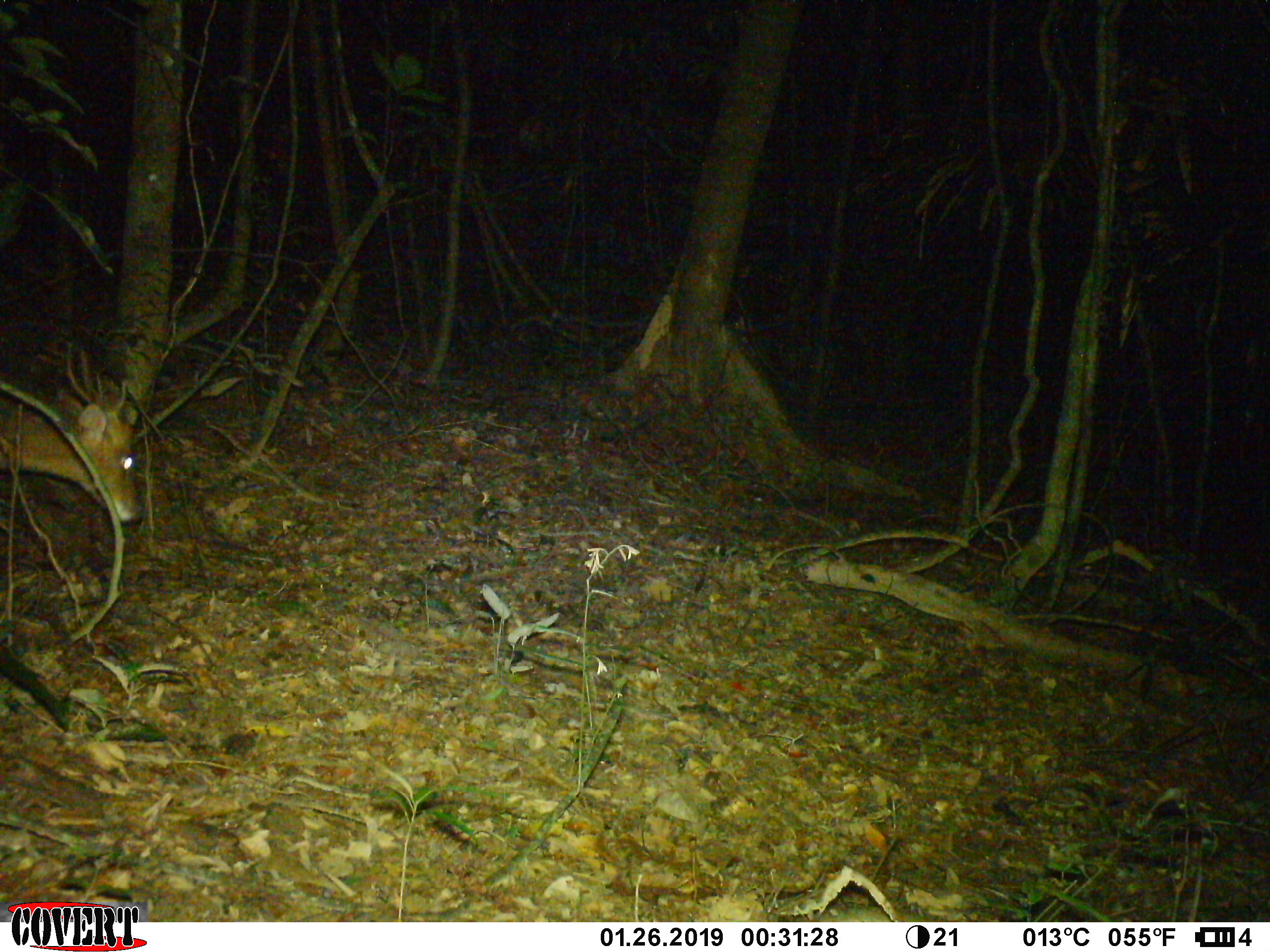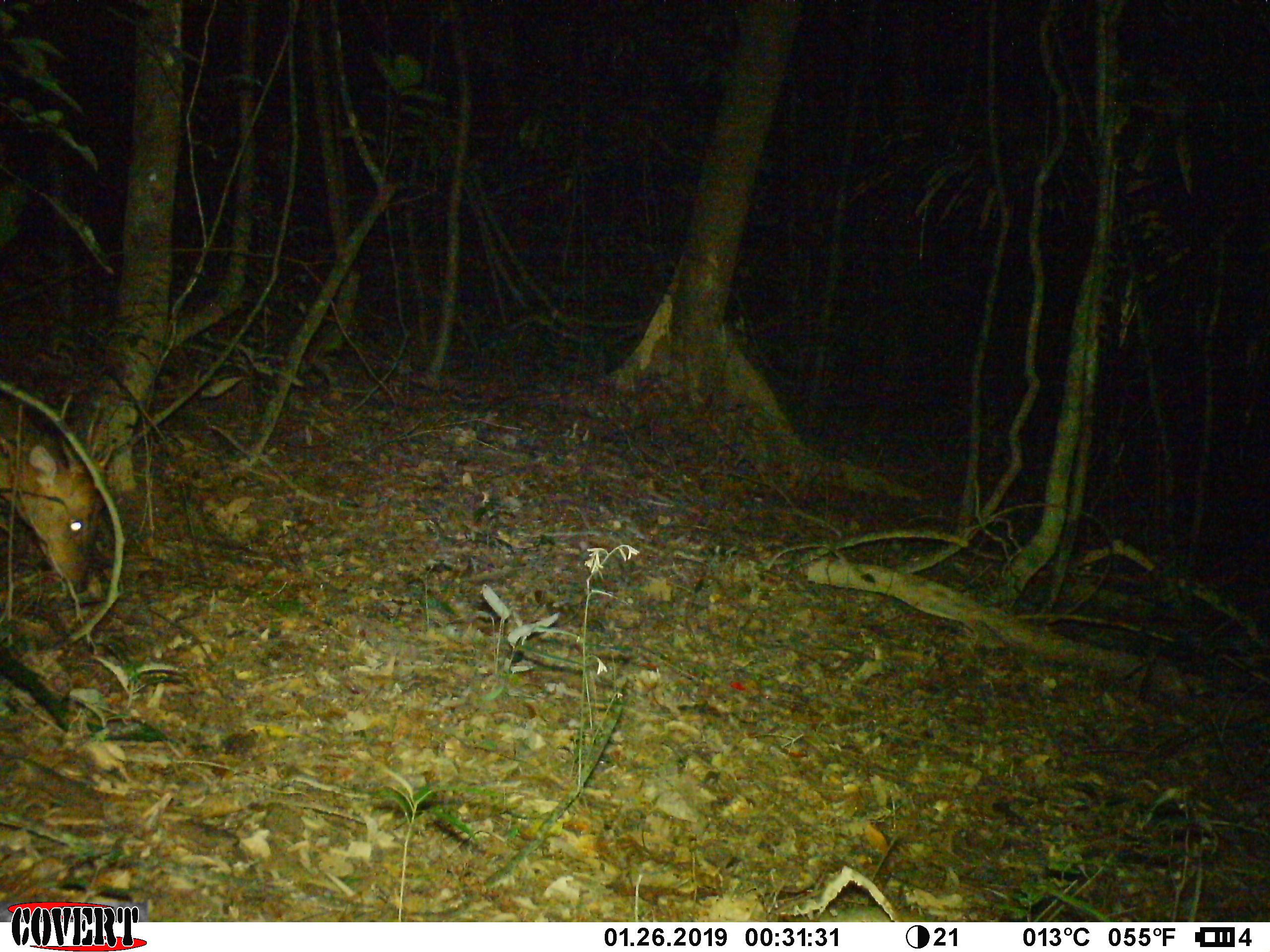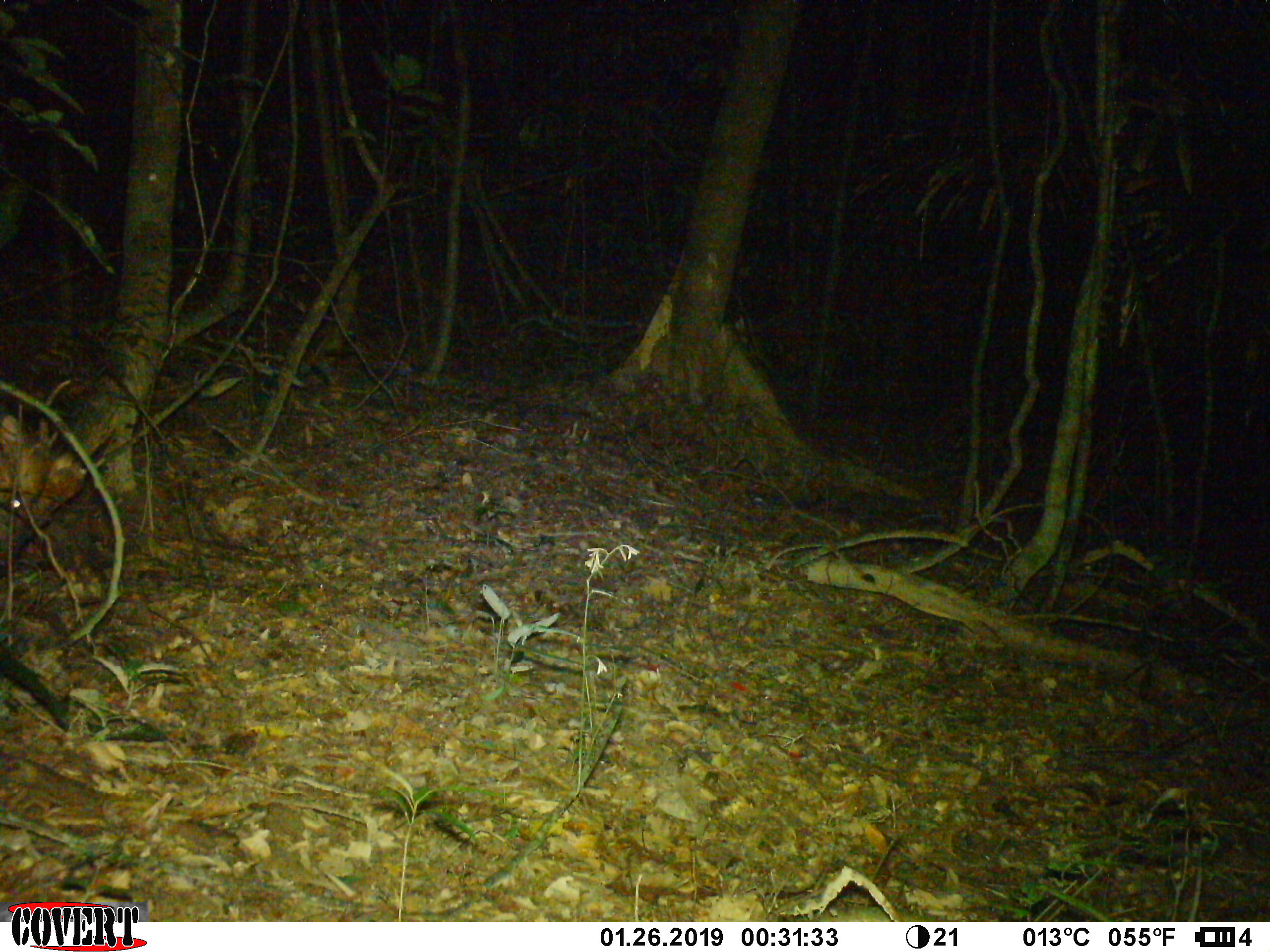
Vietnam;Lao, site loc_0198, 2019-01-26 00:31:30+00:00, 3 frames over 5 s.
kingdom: Animalia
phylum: Chordata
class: Mammalia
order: Artiodactyla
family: Cervidae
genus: Muntiacus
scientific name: Muntiacus vuquangensis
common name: large-antlered muntjac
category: large antlered muntjac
Large antlered muntjac (large-antlered muntjac) (Muntiacus vuquangensis). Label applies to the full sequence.